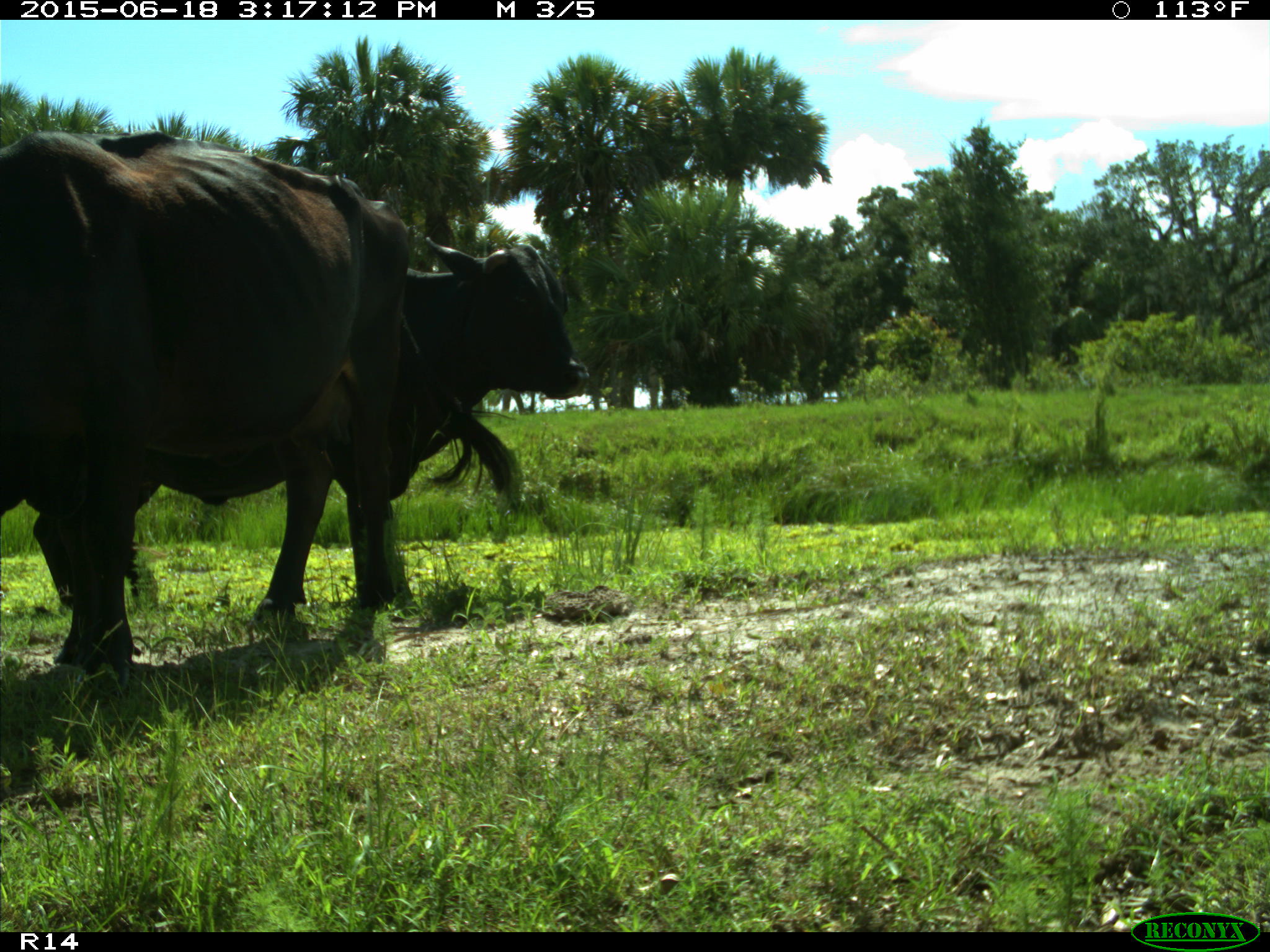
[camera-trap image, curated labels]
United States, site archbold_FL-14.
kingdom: Animalia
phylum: Chordata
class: Mammalia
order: Artiodactyla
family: Bovidae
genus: Bos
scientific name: Bos taurus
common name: domestic cow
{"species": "Bos taurus (domestic cow)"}